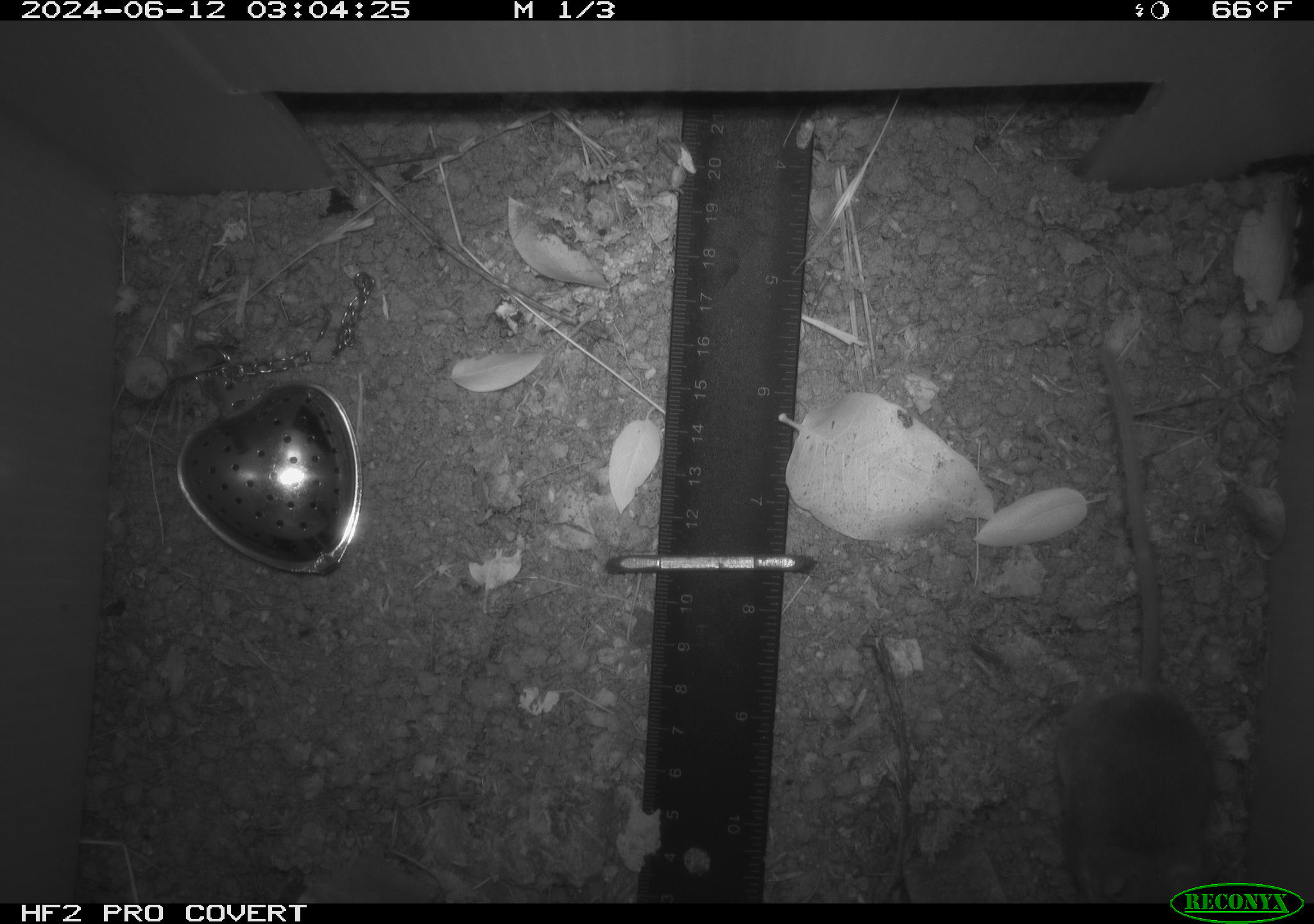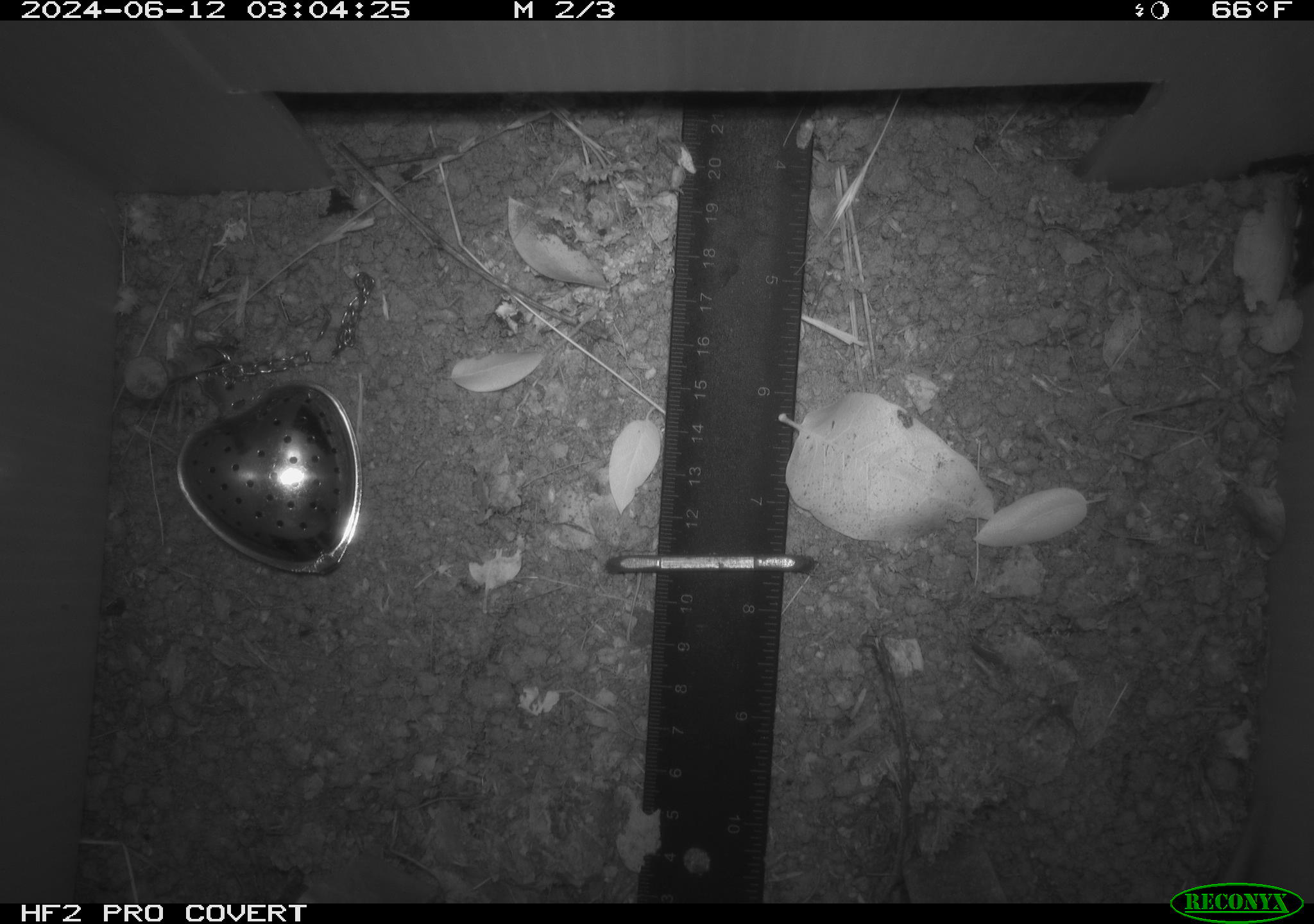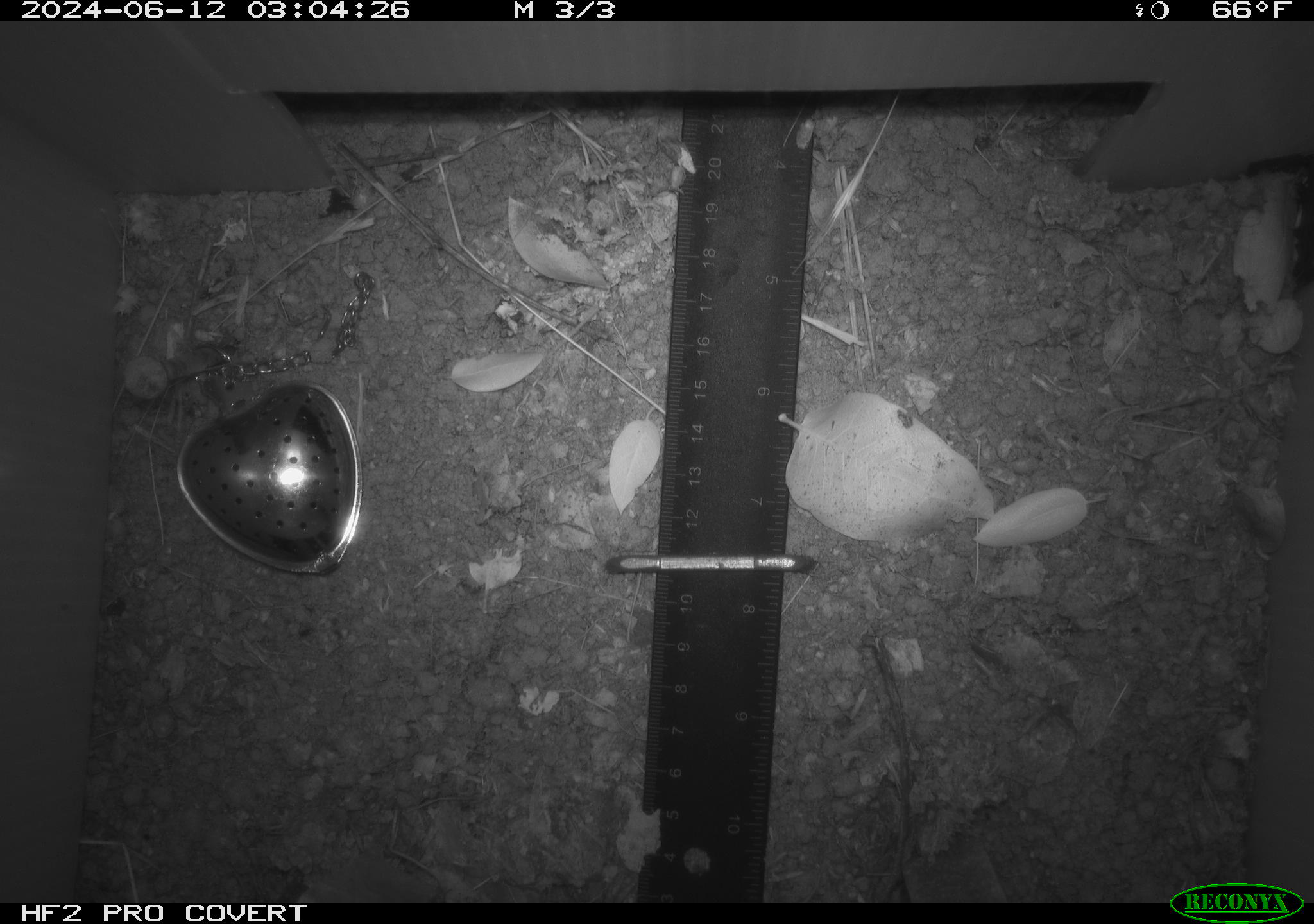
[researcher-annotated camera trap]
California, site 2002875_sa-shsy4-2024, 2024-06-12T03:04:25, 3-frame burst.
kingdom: Animalia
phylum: Chordata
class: Mammalia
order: Rodentia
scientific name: Rodentia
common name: rodent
Rodent (Rodentia).